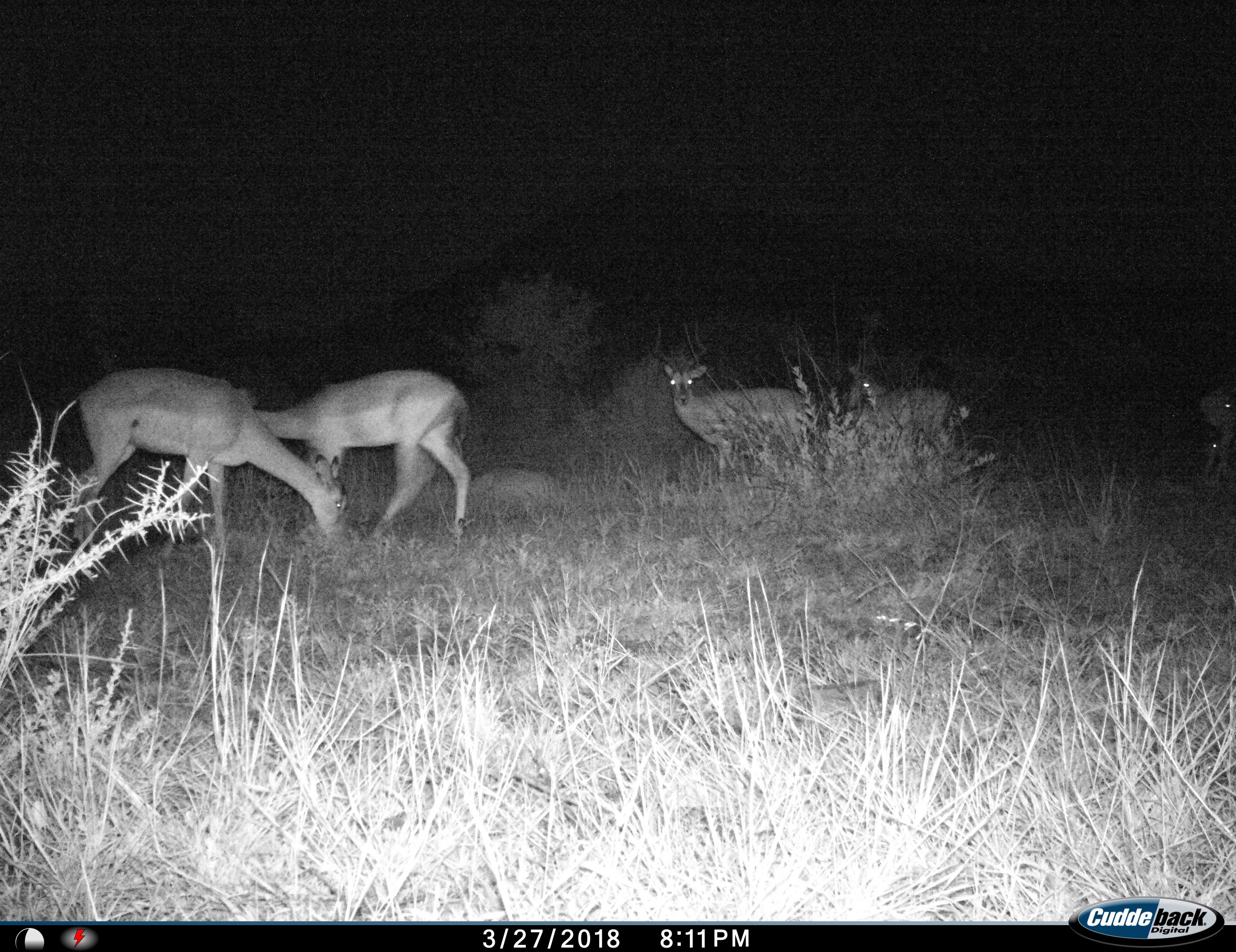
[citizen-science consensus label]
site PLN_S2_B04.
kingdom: Animalia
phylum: Chordata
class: Mammalia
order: Artiodactyla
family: Bovidae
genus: Aepyceros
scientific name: Aepyceros melampus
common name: impala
Impala (Aepyceros melampus), count 6. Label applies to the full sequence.